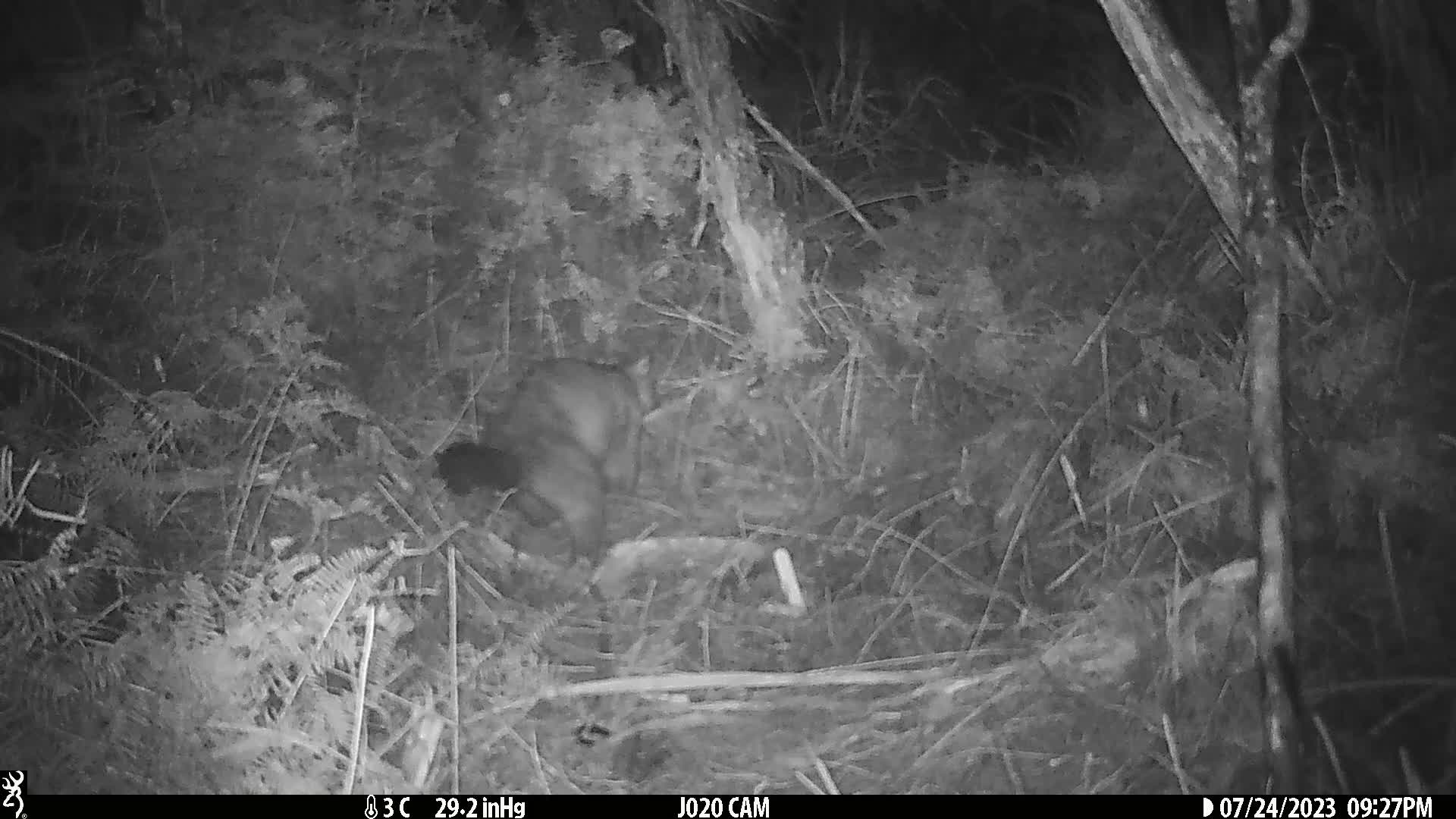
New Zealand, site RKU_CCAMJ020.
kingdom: Animalia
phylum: Chordata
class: Mammalia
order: Diprotodontia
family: Phalangeridae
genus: Trichosurus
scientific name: Trichosurus vulpecula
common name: common brushtail possum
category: possum